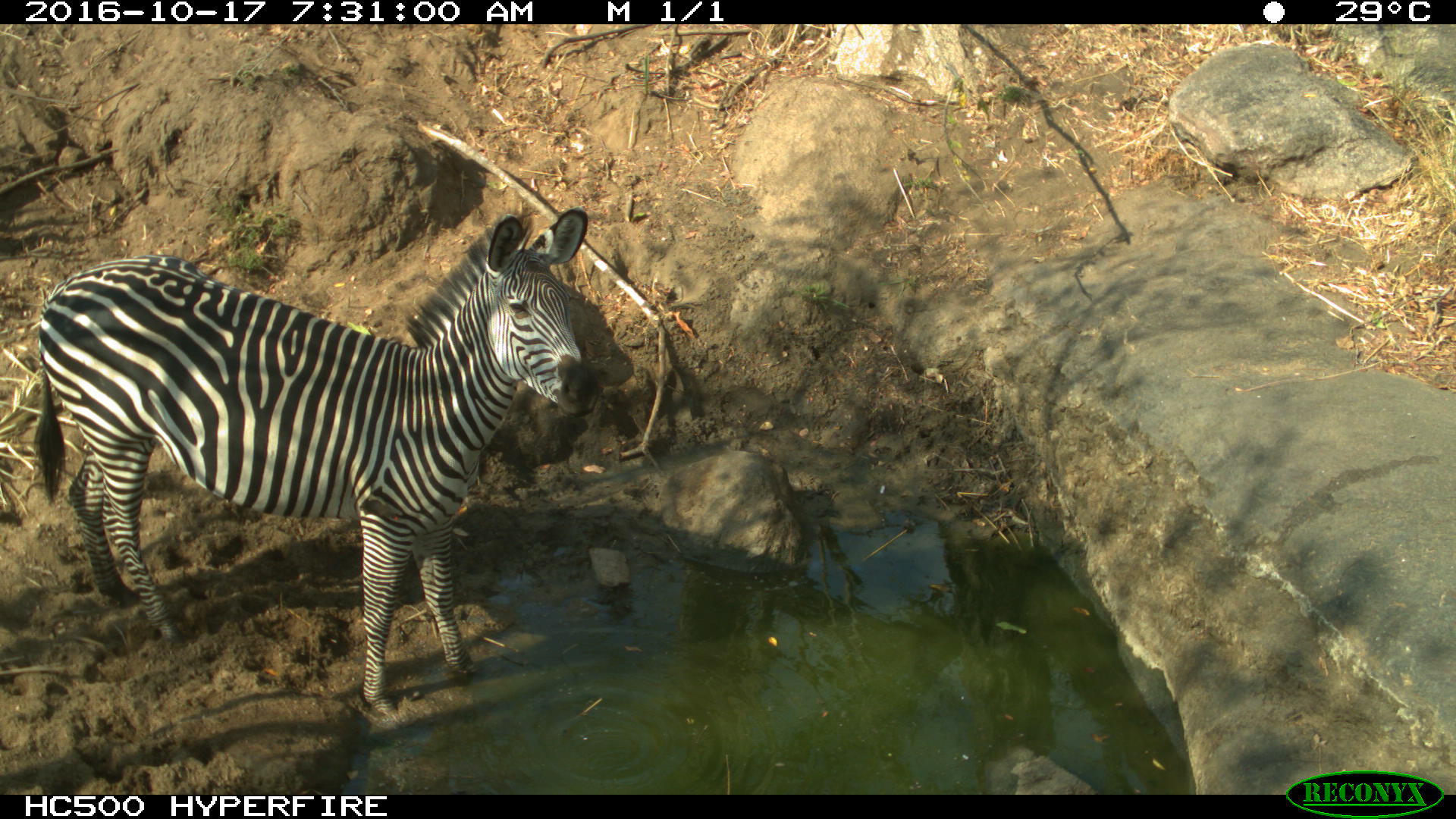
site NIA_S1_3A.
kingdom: Animalia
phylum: Chordata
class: Mammalia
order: Perissodactyla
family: Equidae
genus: Equus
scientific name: Equus quagga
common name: plains zebra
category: zebraplains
Zebraplains (plains zebra) (Equus quagga), count 1. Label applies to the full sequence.